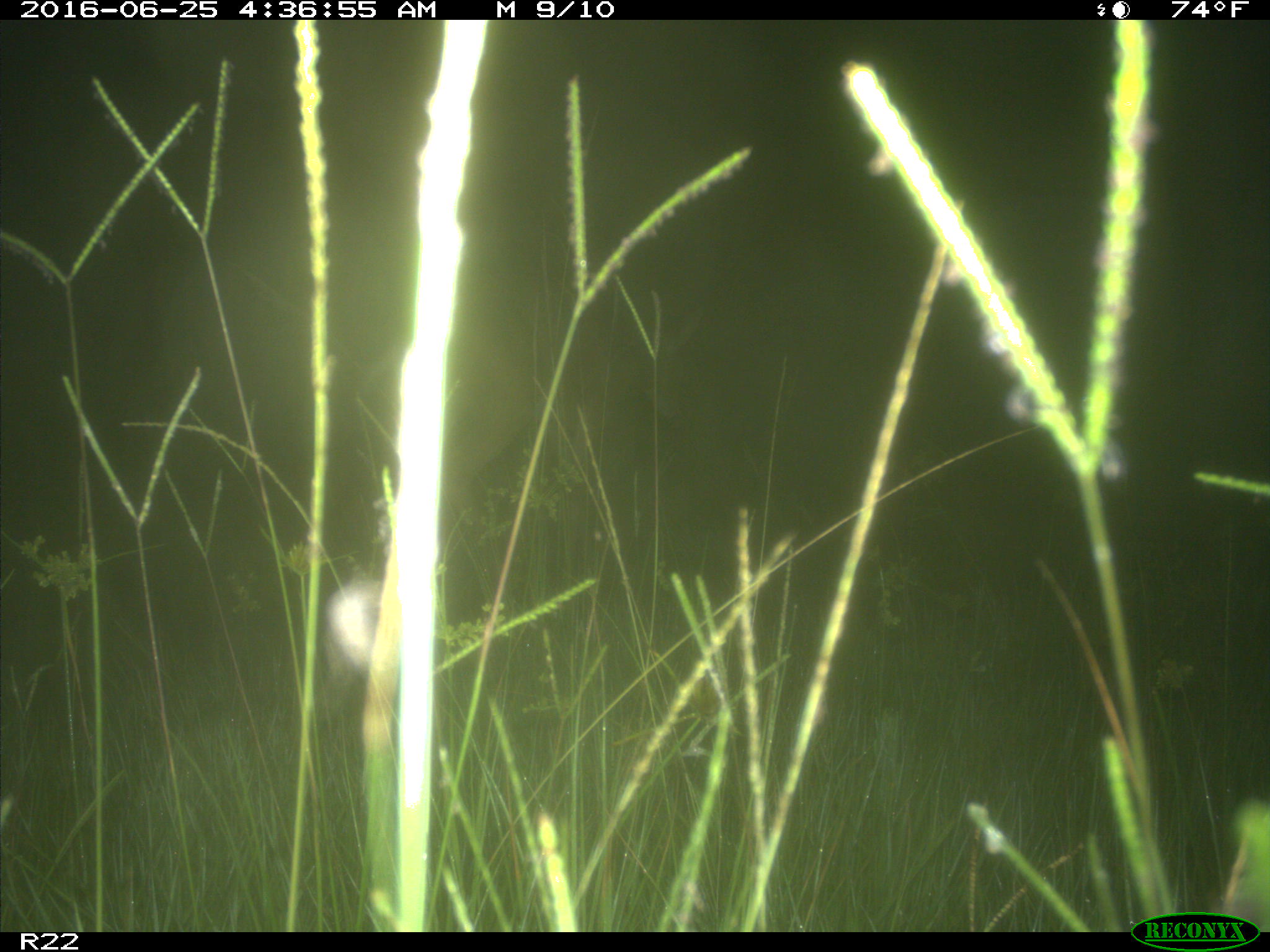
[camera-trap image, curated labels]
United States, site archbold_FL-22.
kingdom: Animalia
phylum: Chordata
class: Mammalia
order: Artiodactyla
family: Cervidae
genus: Odocoileus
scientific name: Odocoileus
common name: deer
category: unidentified deer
Unidentified deer (deer) (Odocoileus).